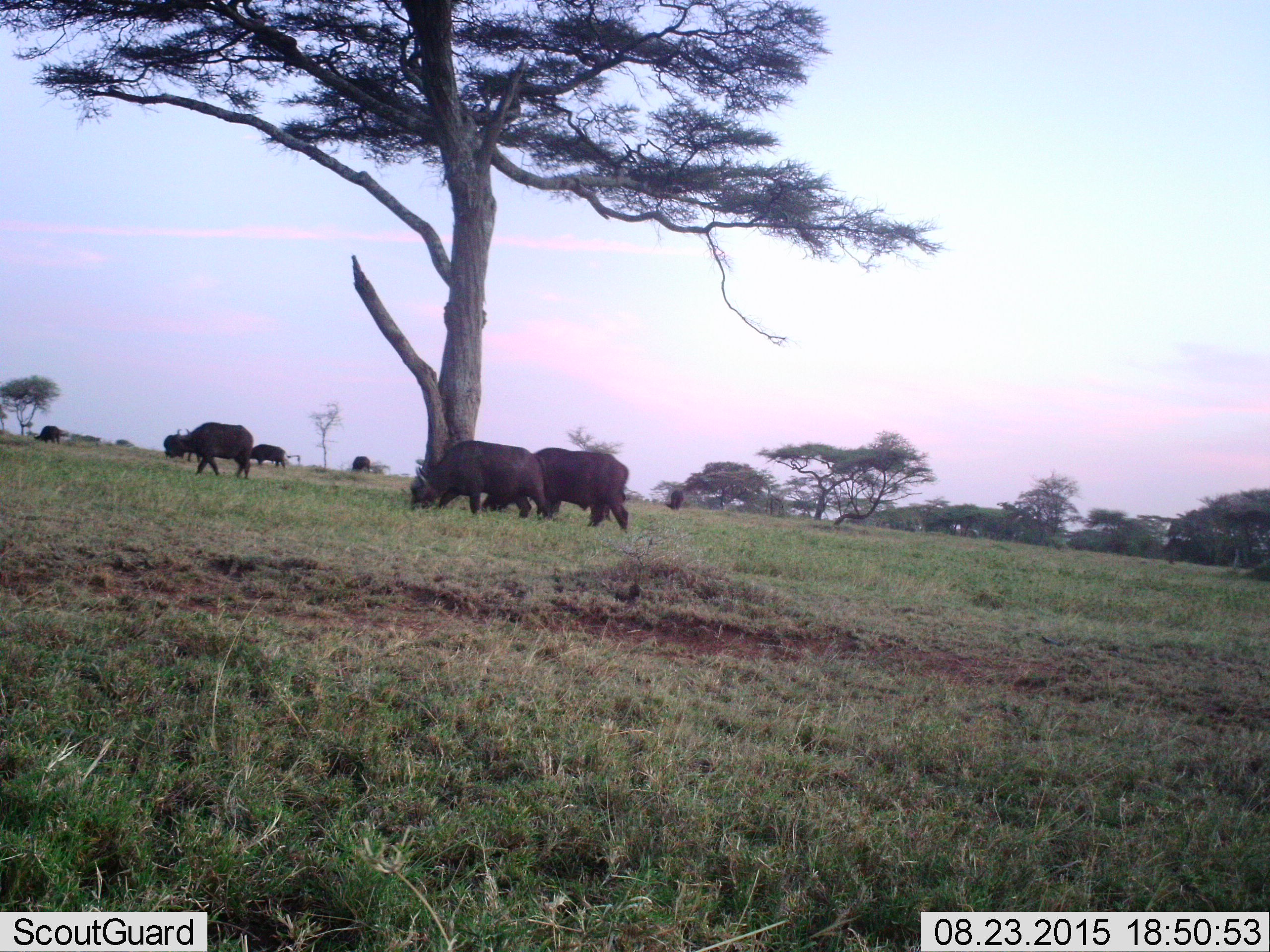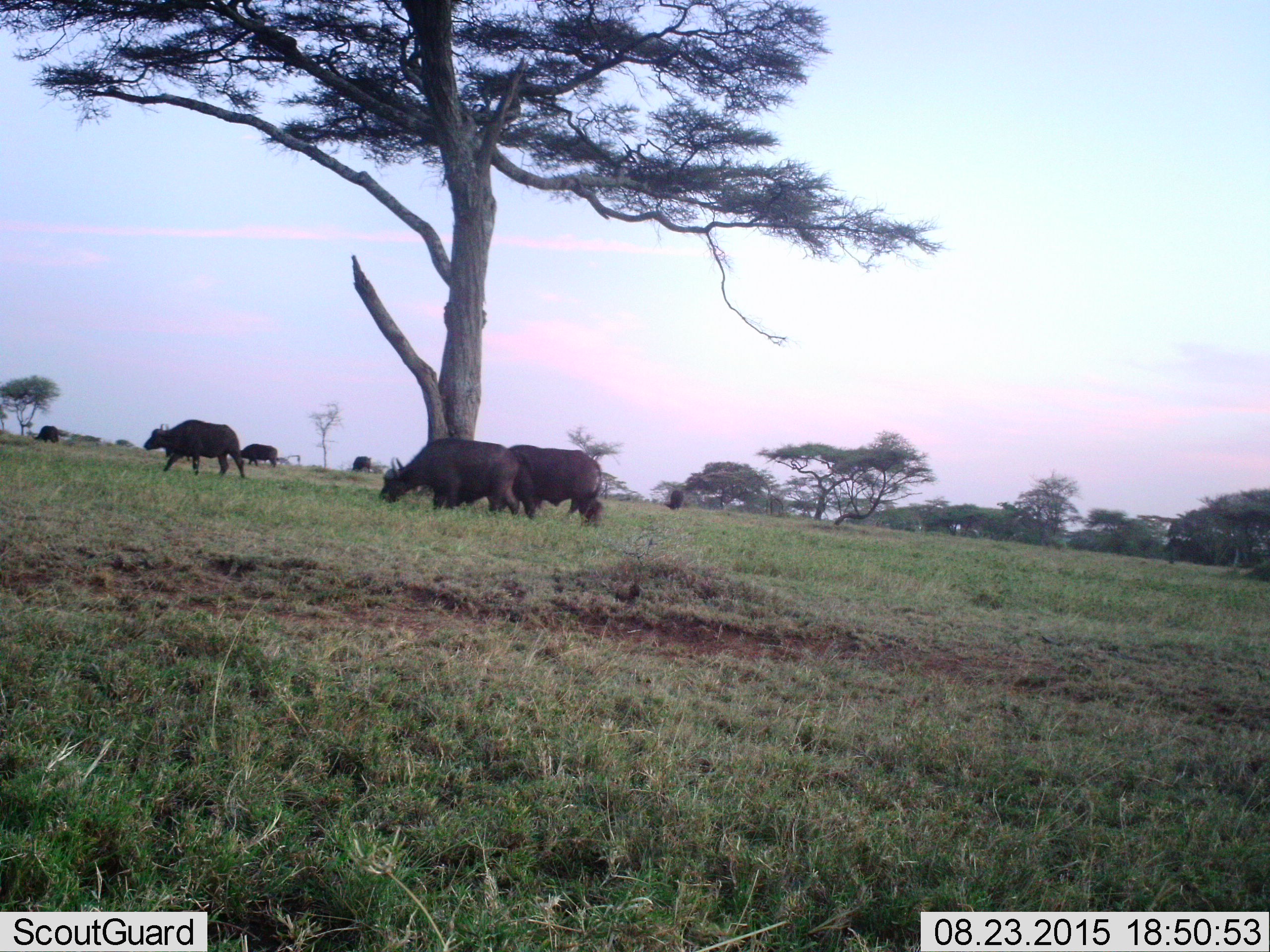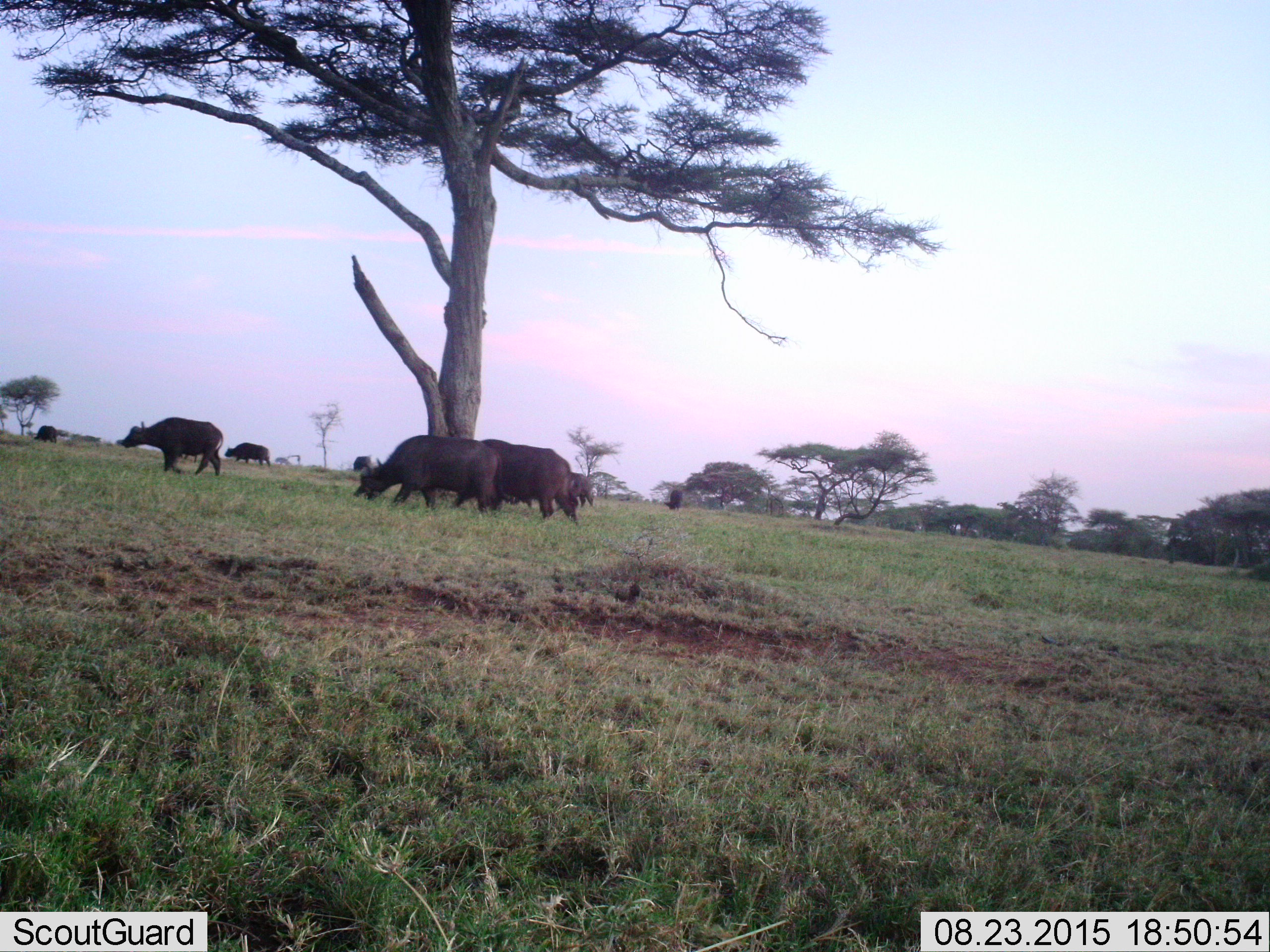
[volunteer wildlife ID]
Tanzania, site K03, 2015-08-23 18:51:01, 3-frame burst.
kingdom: Animalia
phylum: Chordata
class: Mammalia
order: Artiodactyla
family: Bovidae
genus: Syncerus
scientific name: Syncerus caffer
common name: cape buffalo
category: buffalo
Buffalo (cape buffalo) (Syncerus caffer), count 8. Behavior (volunteer vote fractions): standing 11%, resting 0%, moving 100%, interacting 0%. Young present (vote fraction): 0%. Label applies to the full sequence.